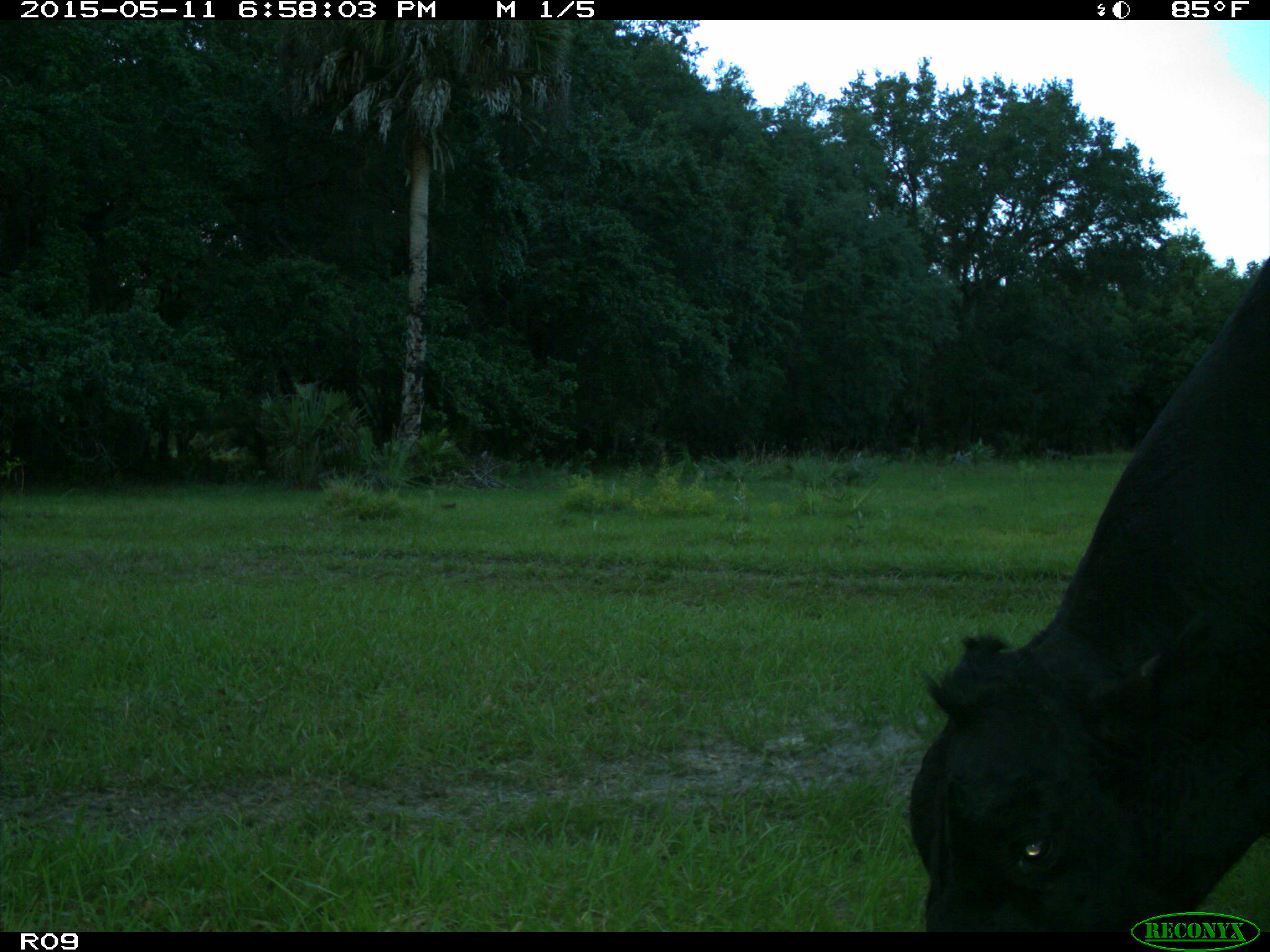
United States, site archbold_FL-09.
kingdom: Animalia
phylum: Chordata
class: Mammalia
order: Artiodactyla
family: Bovidae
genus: Bos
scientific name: Bos taurus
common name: domestic cow